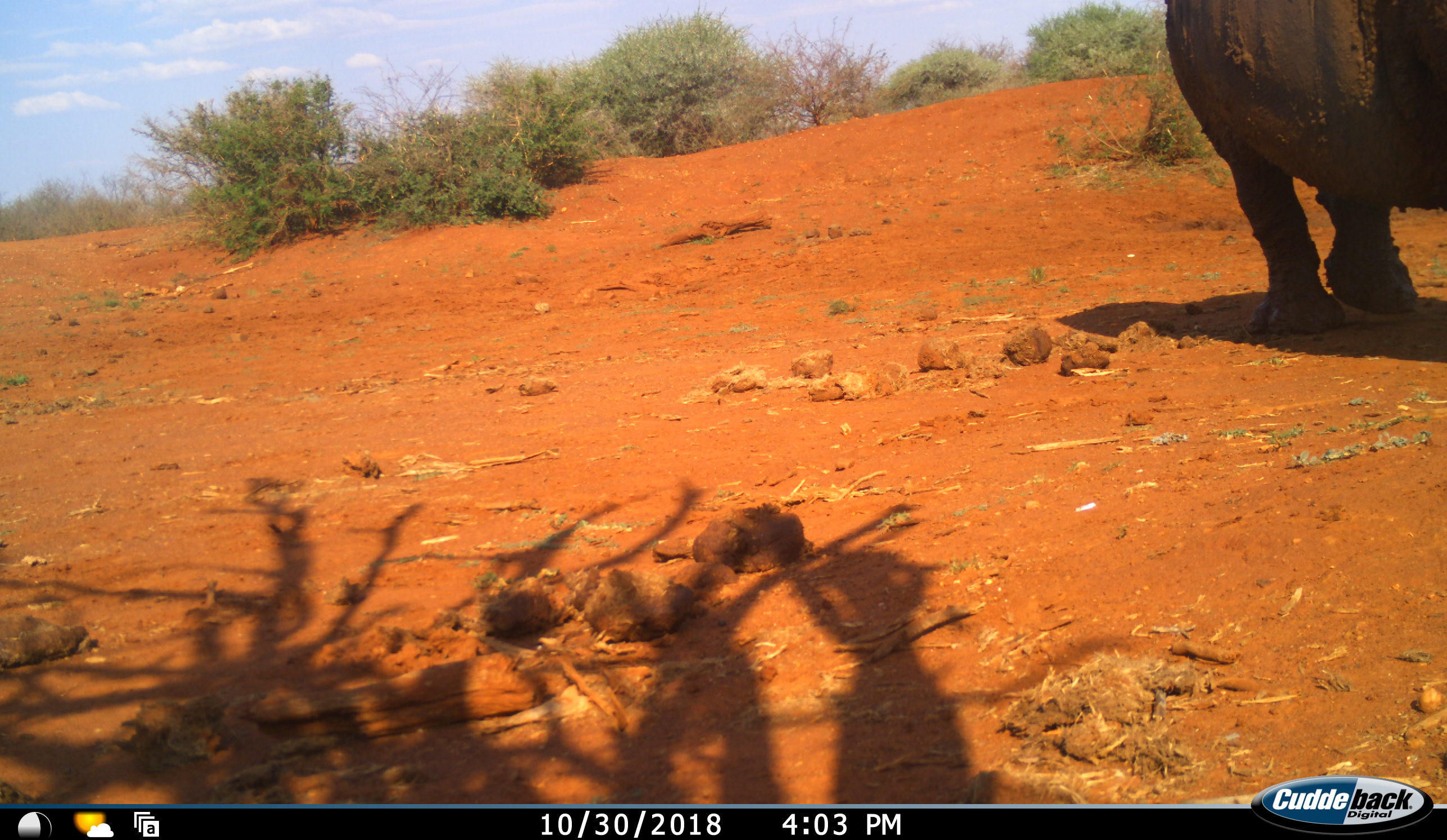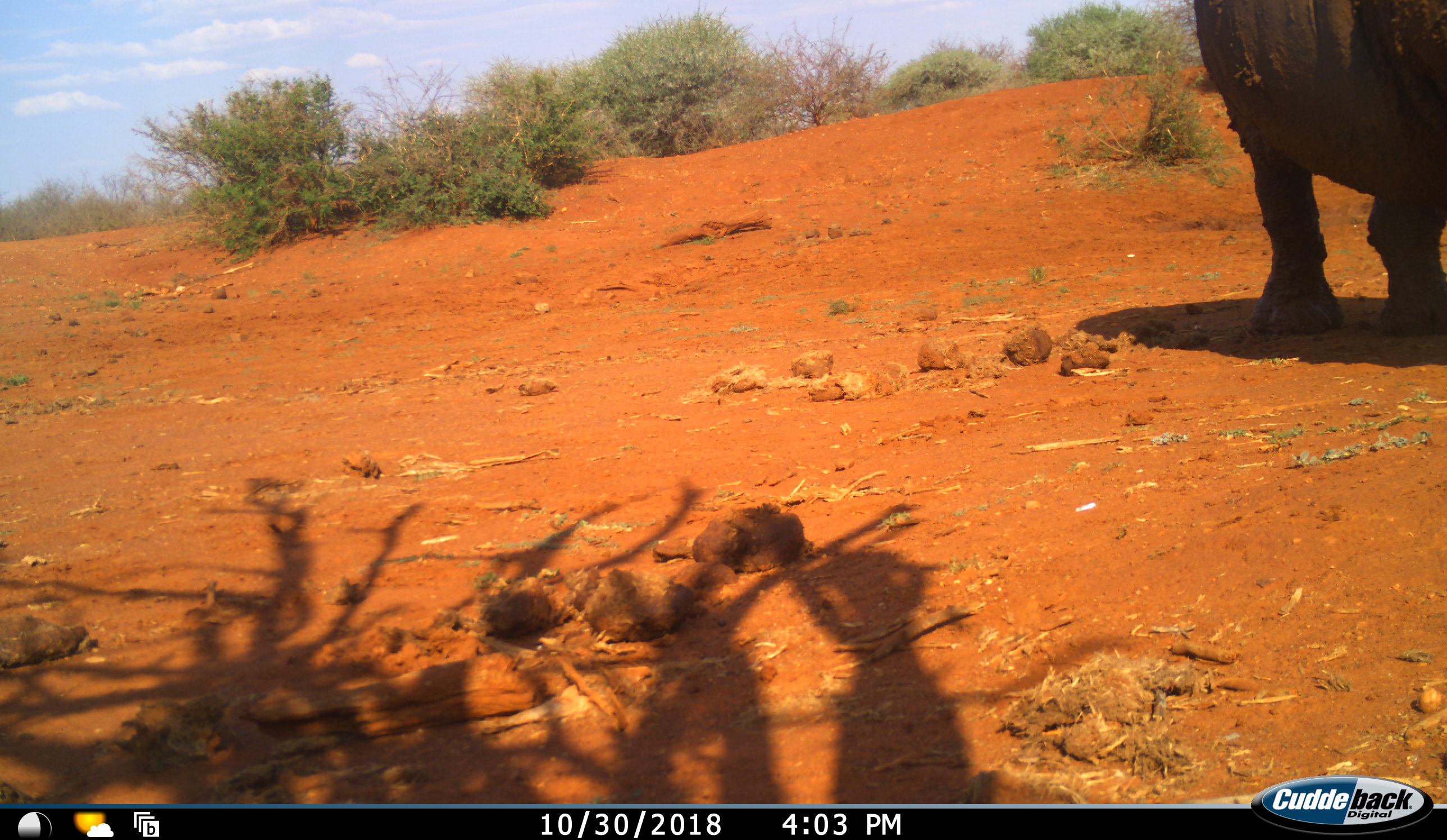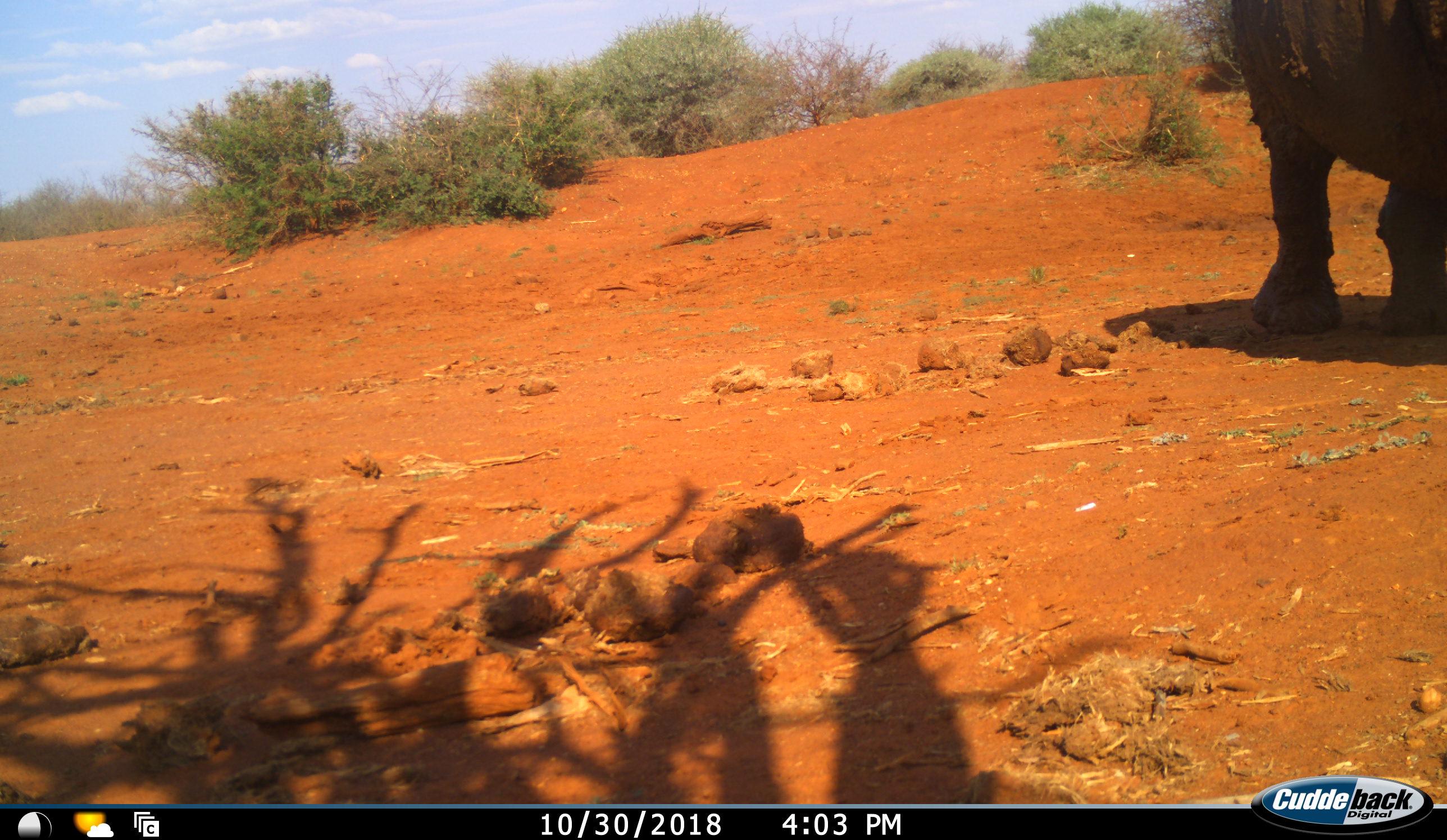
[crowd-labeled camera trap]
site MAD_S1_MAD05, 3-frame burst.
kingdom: Animalia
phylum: Chordata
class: Mammalia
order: Perissodactyla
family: Rhinocerotidae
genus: Diceros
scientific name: Diceros bicornis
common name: black rhinoceros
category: rhinocerosblack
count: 1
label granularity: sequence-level